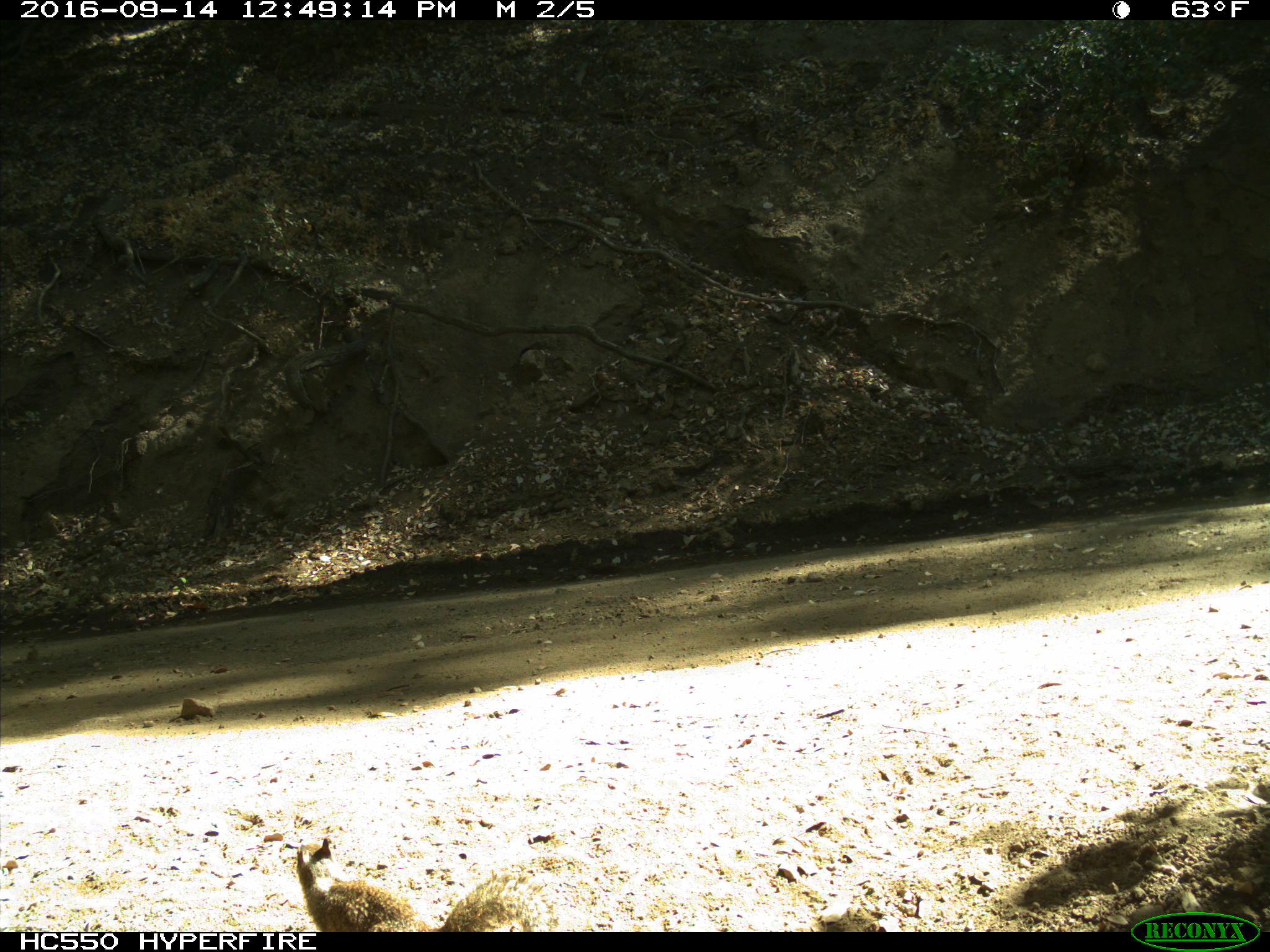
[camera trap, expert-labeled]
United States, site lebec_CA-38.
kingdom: Animalia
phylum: Chordata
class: Mammalia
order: Rodentia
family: Sciuridae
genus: Otospermophilus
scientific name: Otospermophilus beecheyi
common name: california ground squirrel